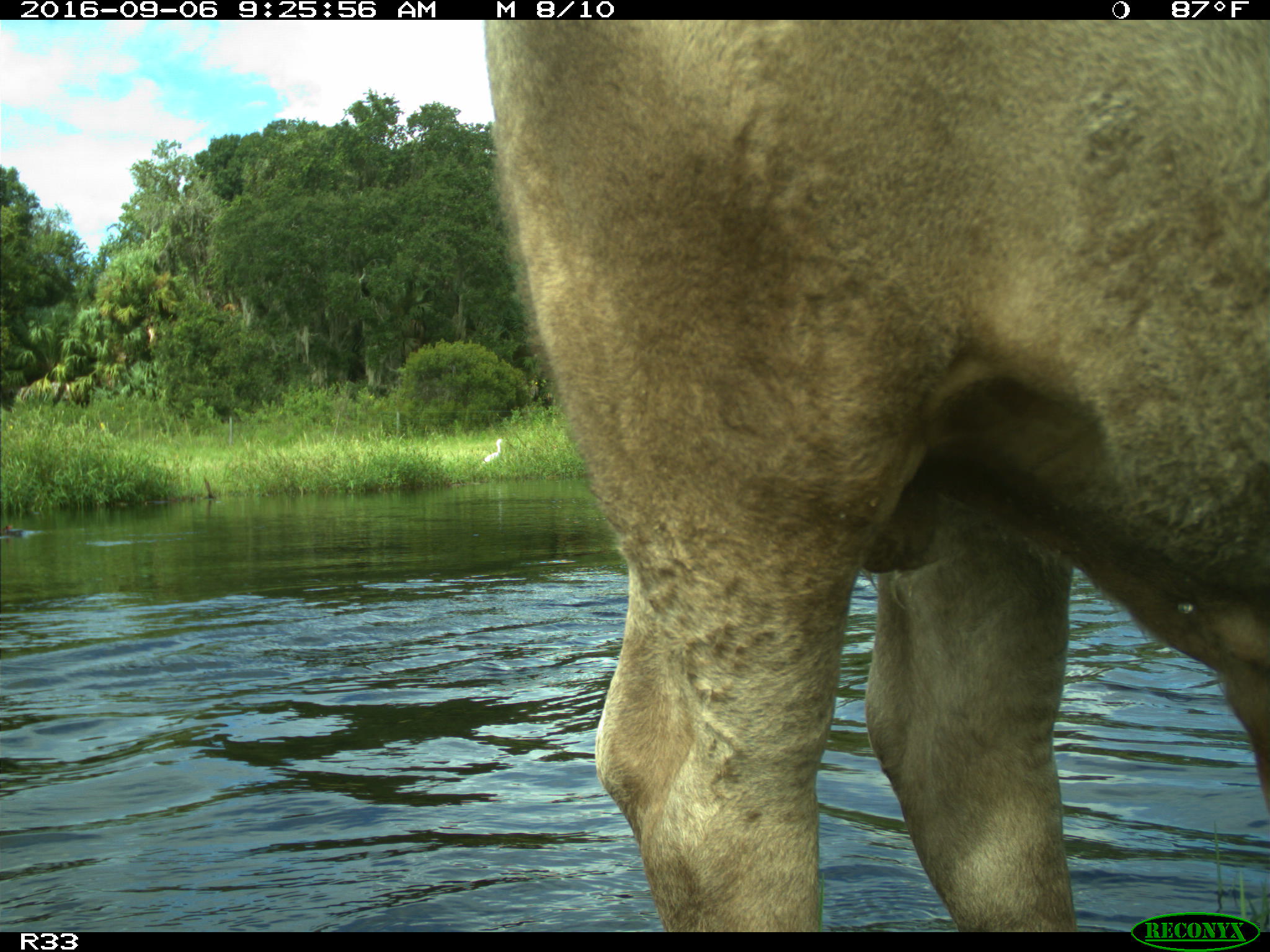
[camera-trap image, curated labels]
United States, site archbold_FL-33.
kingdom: Animalia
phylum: Chordata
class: Mammalia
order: Artiodactyla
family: Bovidae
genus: Bos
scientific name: Bos taurus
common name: domestic cow